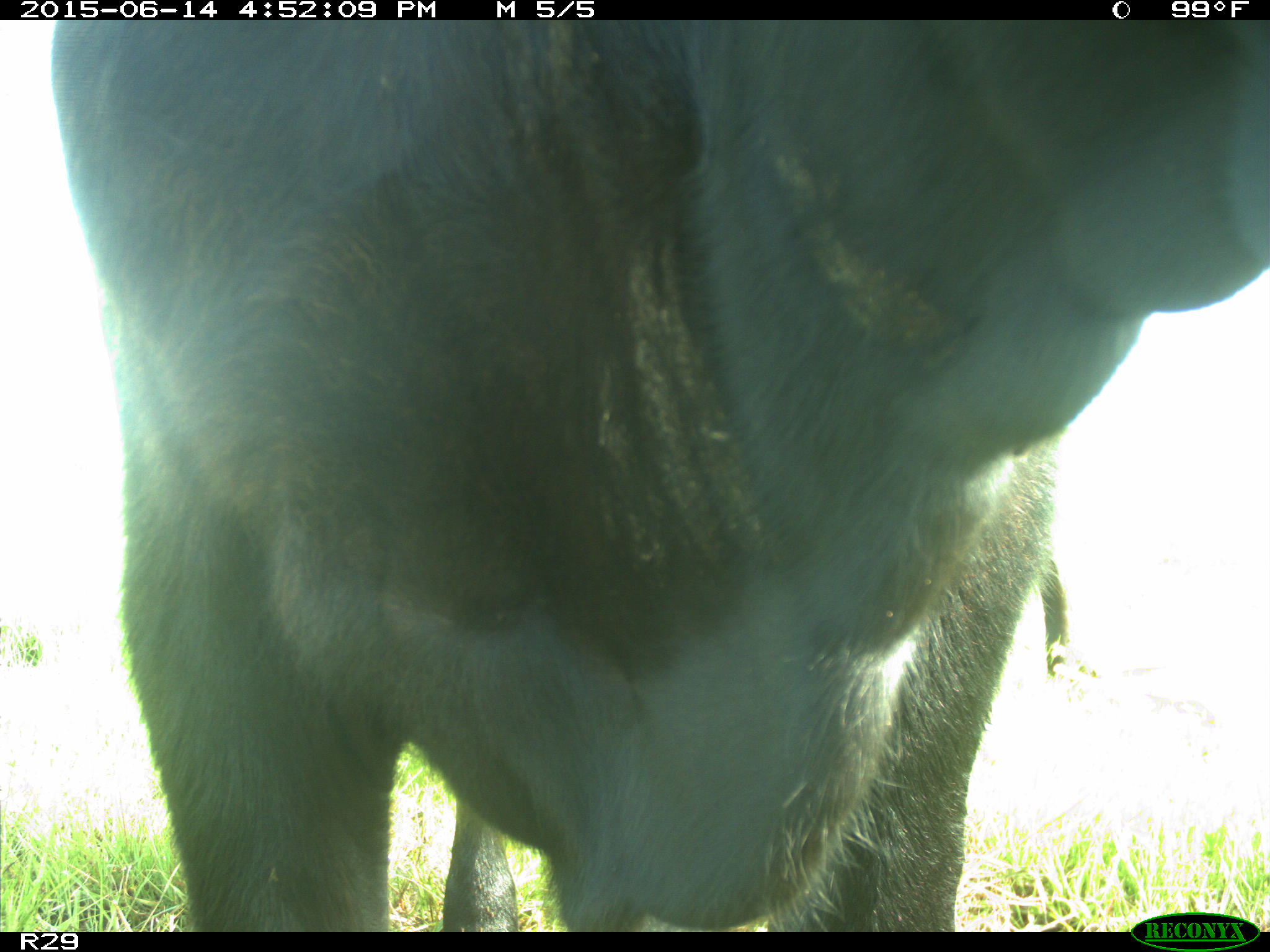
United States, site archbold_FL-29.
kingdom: Animalia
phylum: Chordata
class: Mammalia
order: Artiodactyla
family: Bovidae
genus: Bos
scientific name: Bos taurus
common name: domestic cow